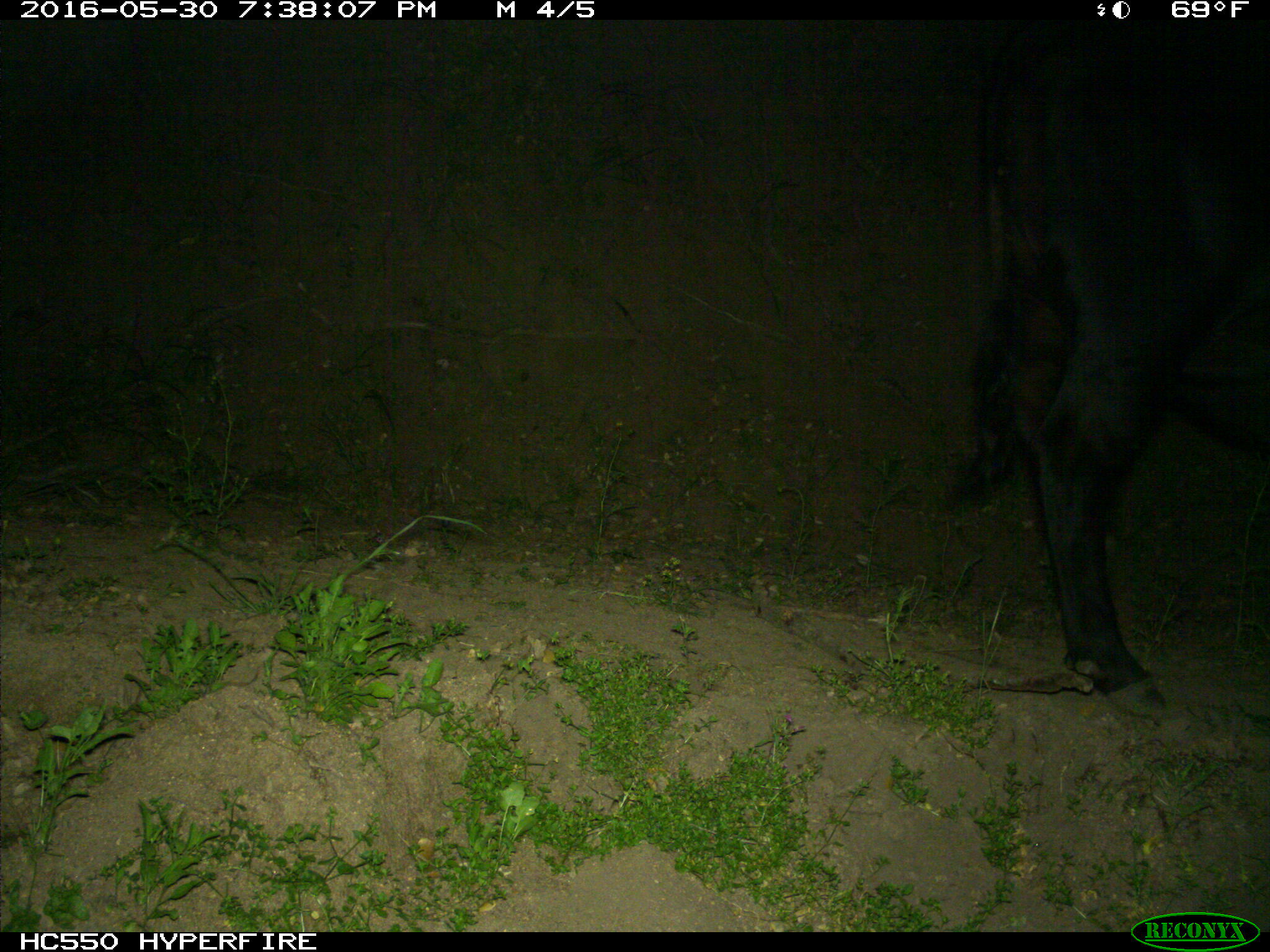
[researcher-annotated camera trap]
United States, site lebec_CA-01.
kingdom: Animalia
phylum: Chordata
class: Mammalia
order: Artiodactyla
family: Bovidae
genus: Bos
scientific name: Bos taurus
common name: domestic cow